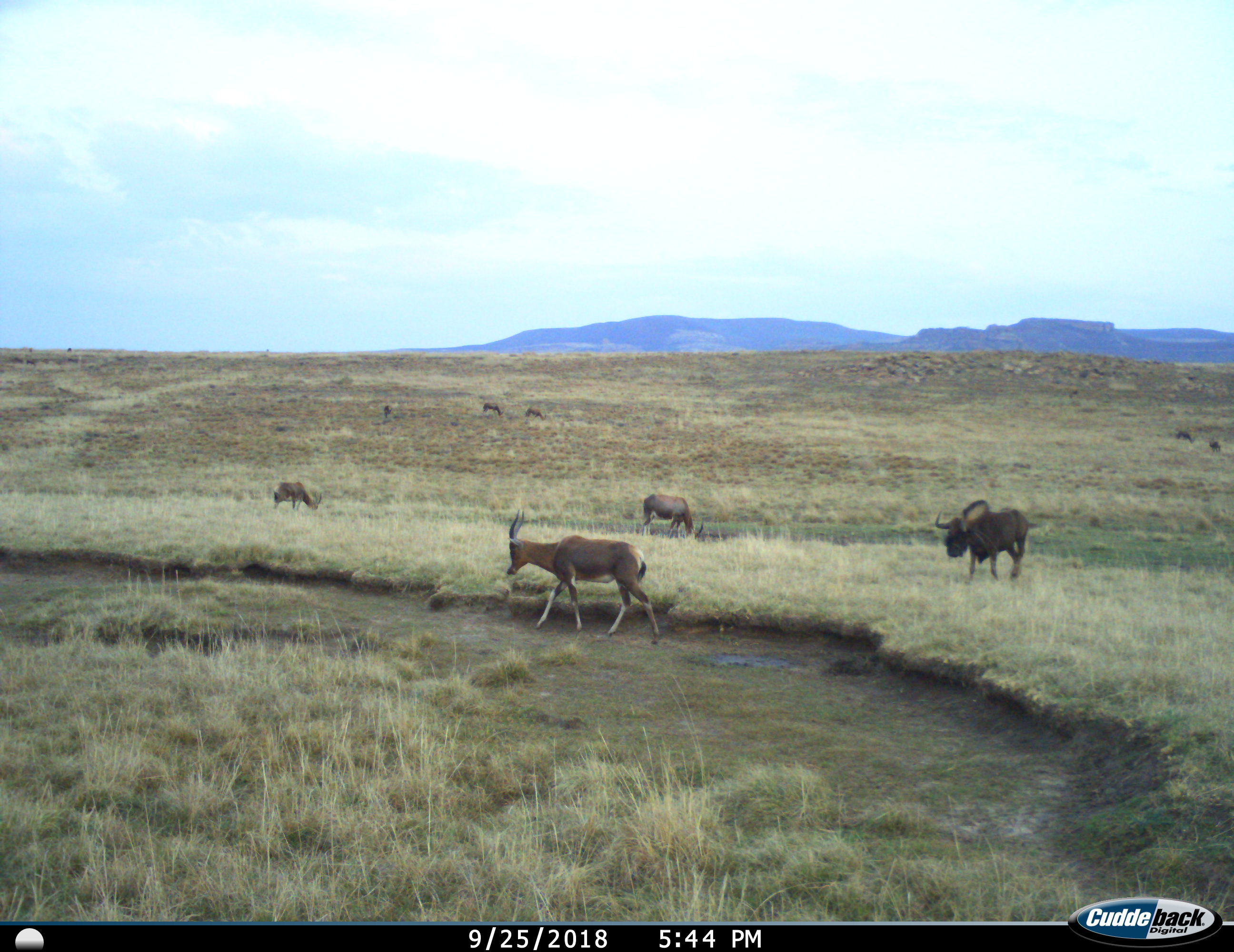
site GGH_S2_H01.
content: unidentified animal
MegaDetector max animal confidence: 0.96